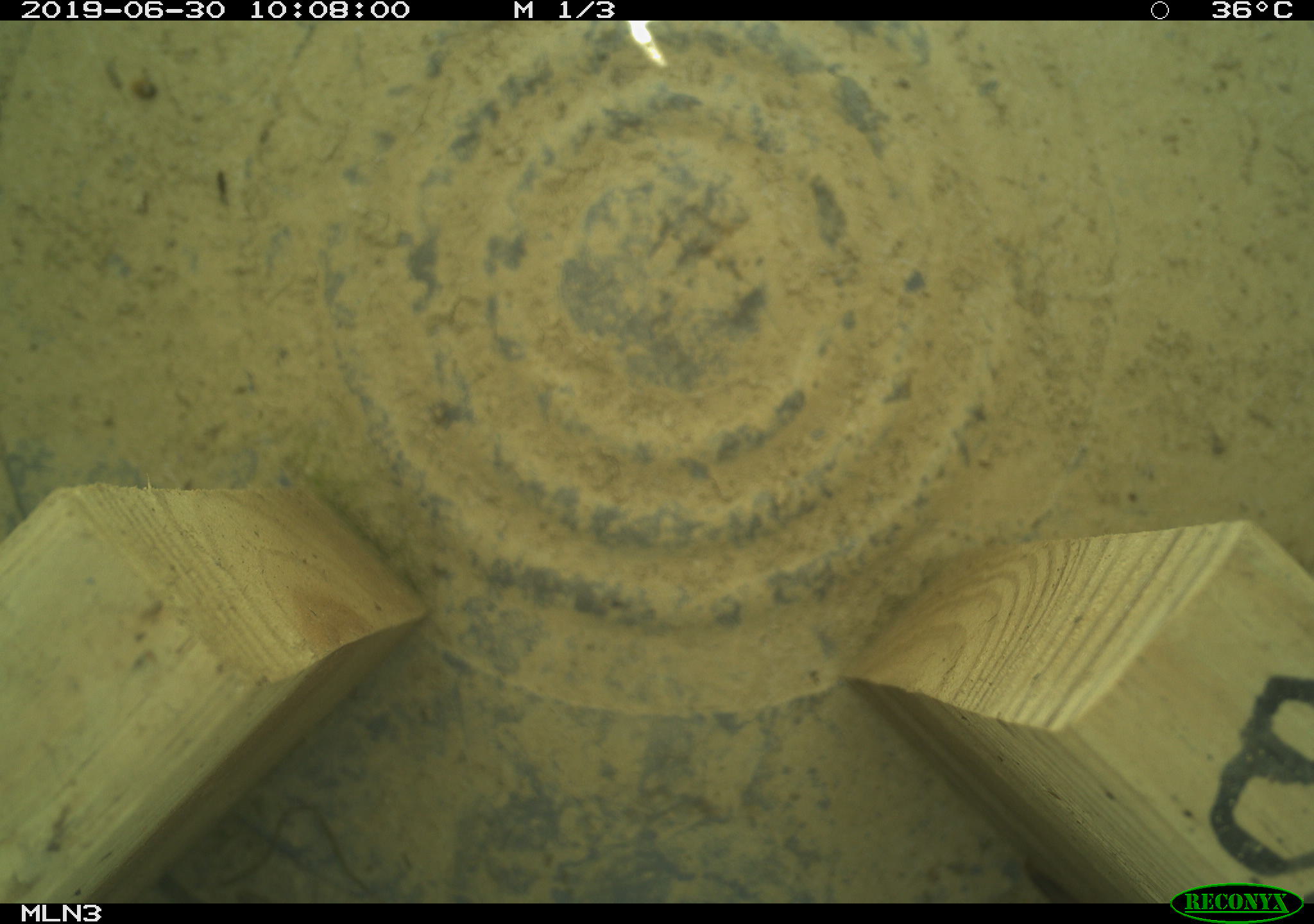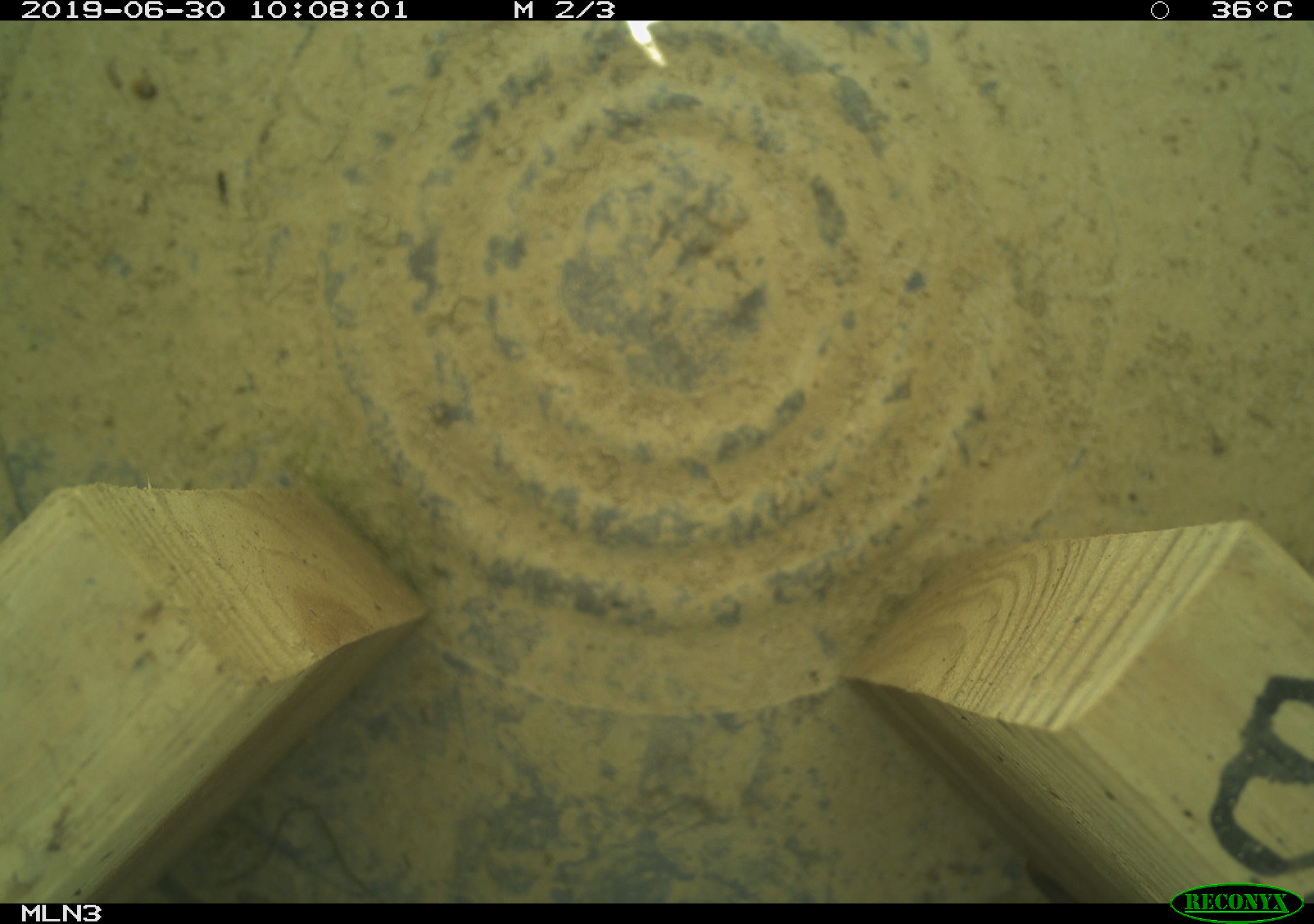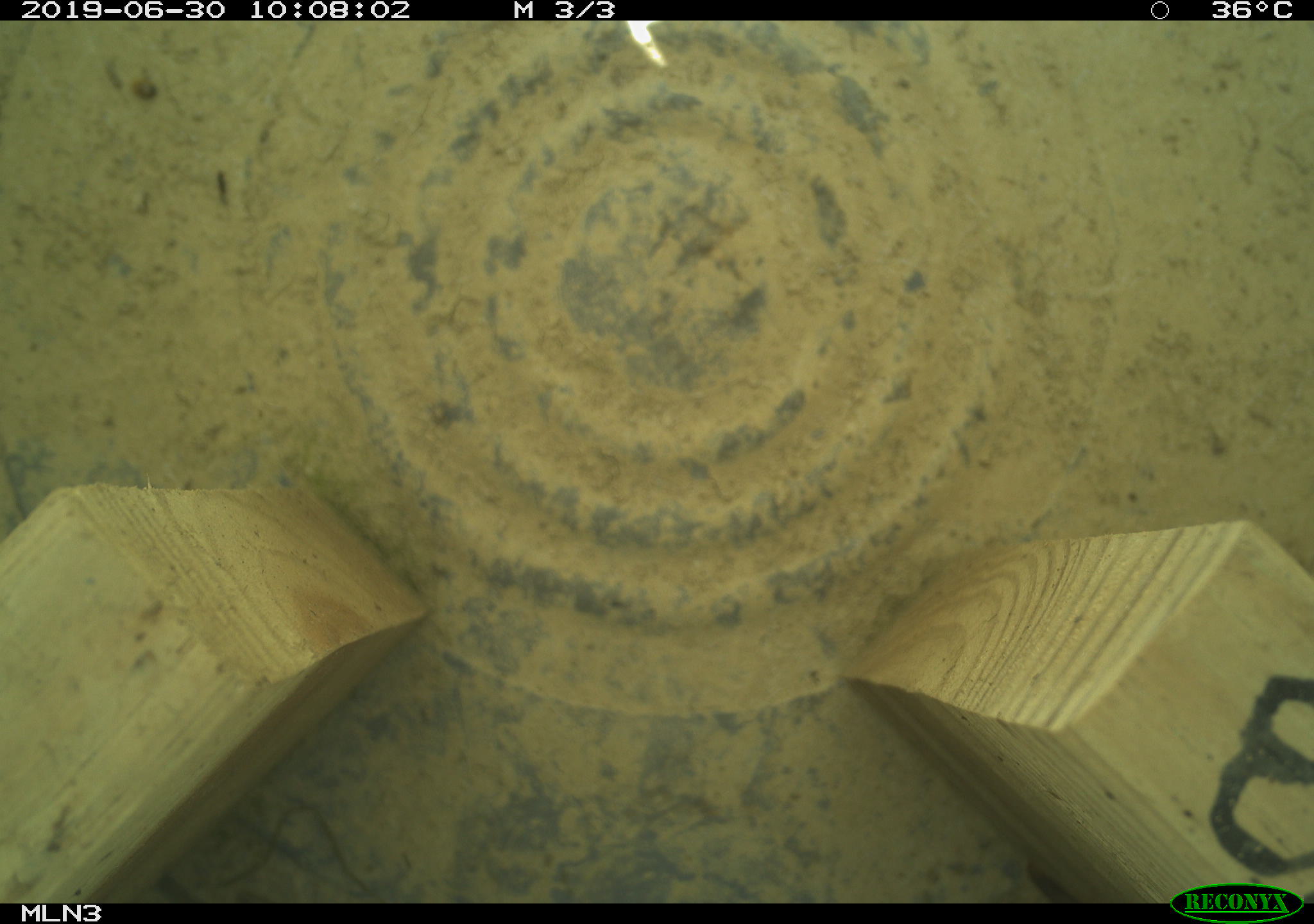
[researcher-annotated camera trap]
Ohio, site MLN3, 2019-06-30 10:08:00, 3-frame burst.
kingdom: Animalia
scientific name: Animalia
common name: animal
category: invertebrate